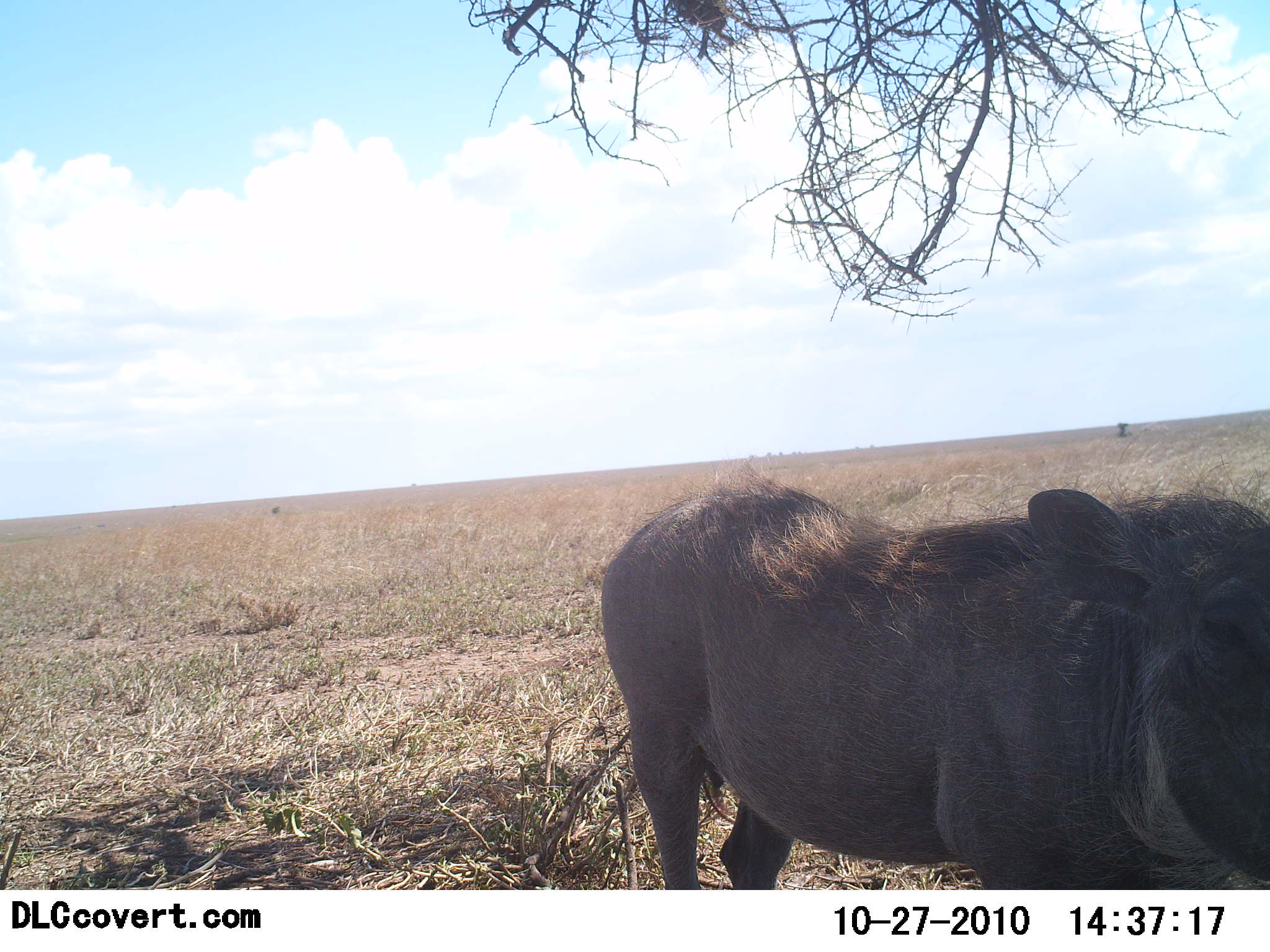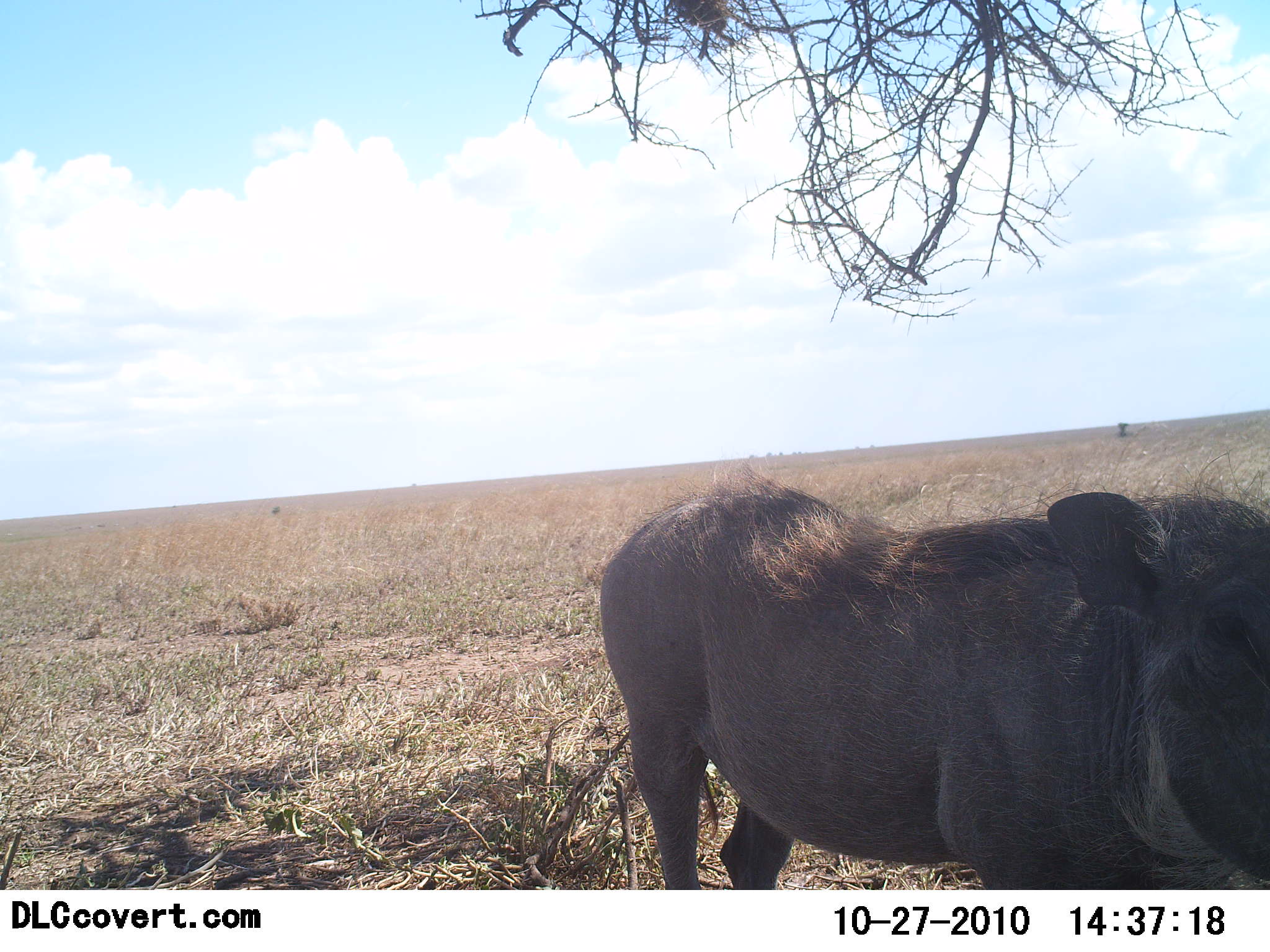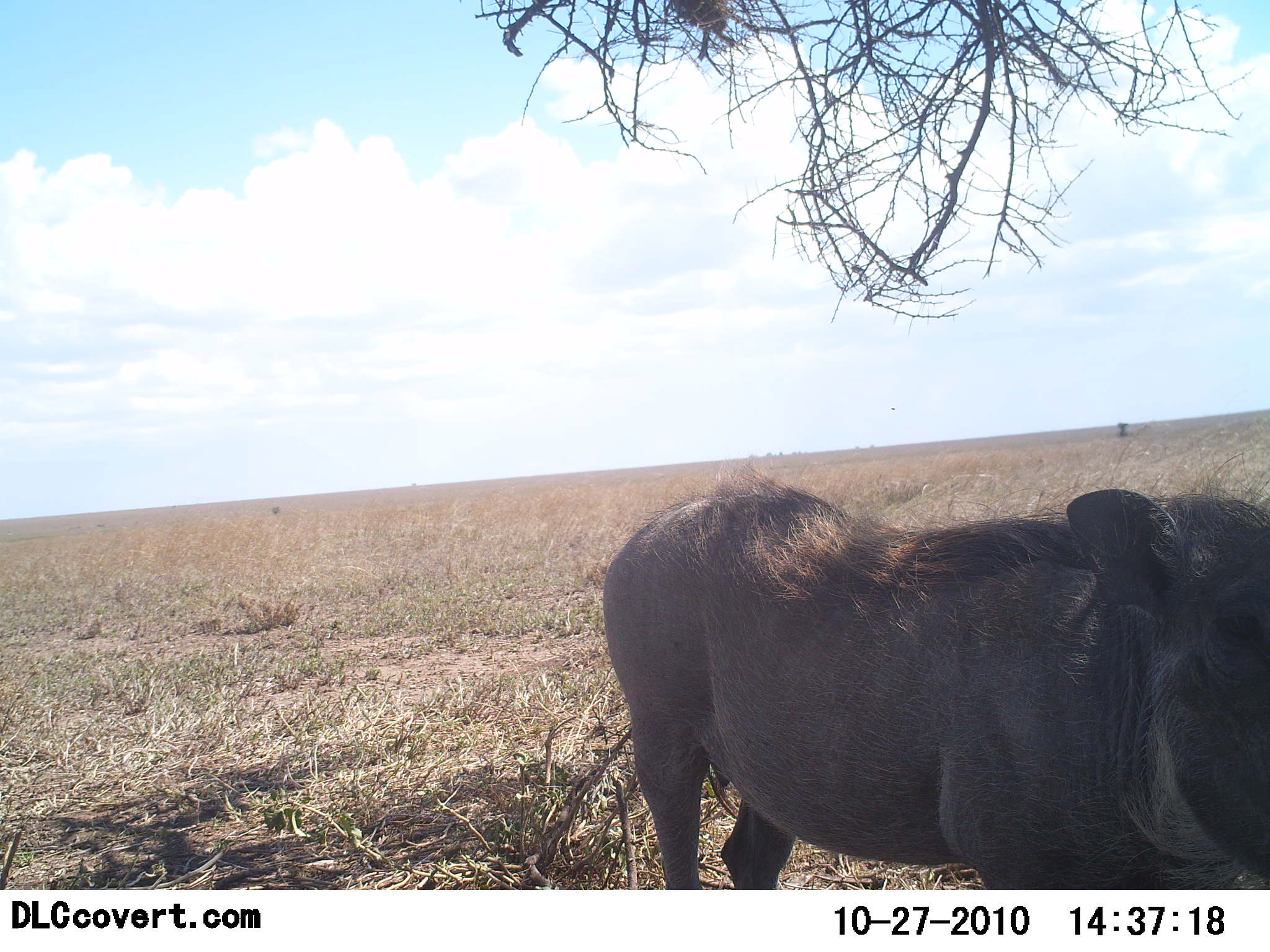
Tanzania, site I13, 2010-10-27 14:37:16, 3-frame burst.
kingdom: Animalia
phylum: Chordata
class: Mammalia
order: Artiodactyla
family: Suidae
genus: Phacochoerus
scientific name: Phacochoerus africanus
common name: warthog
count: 1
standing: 94%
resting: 0%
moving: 6%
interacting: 0%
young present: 0%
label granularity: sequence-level